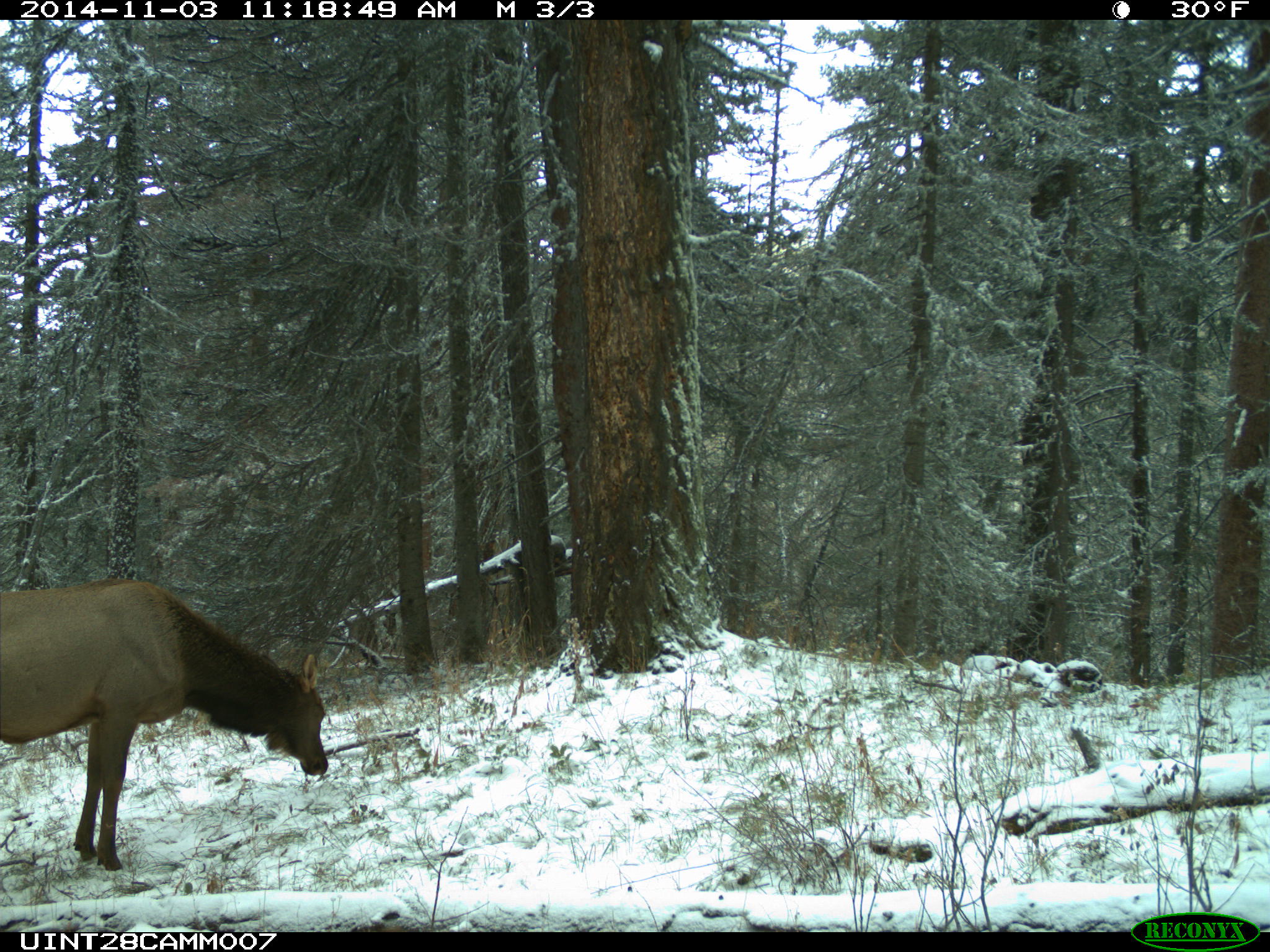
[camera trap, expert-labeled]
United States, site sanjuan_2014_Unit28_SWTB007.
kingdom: Animalia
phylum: Chordata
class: Mammalia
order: Artiodactyla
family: Cervidae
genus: Cervus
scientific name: Cervus elaphus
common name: red deer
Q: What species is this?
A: Cervus elaphus (red deer).